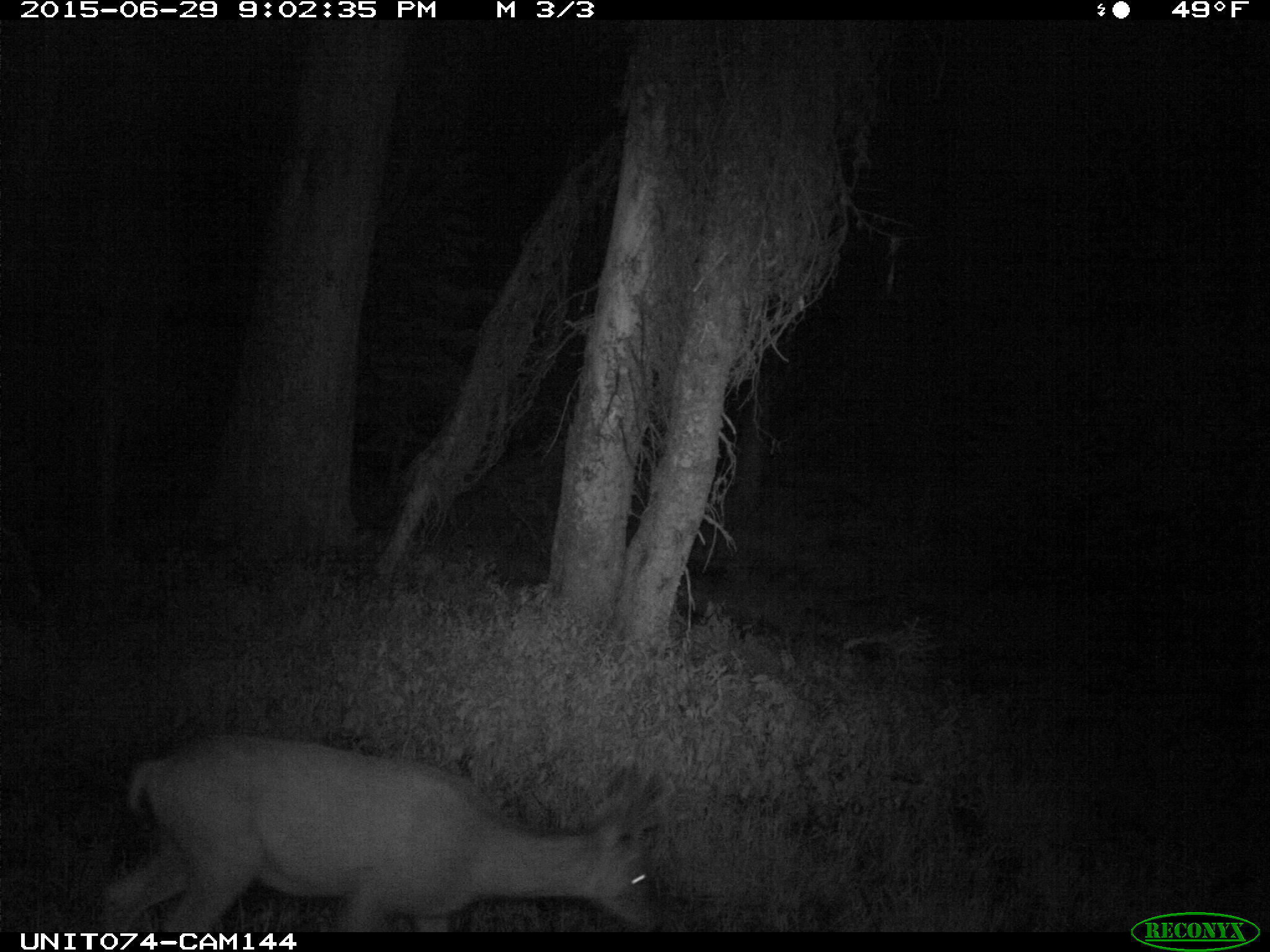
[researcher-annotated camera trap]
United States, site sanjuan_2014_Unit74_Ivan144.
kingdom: Animalia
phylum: Chordata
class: Mammalia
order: Artiodactyla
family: Cervidae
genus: Odocoileus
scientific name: Odocoileus hemionus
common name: mule deer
Odocoileus hemionus (mule deer).